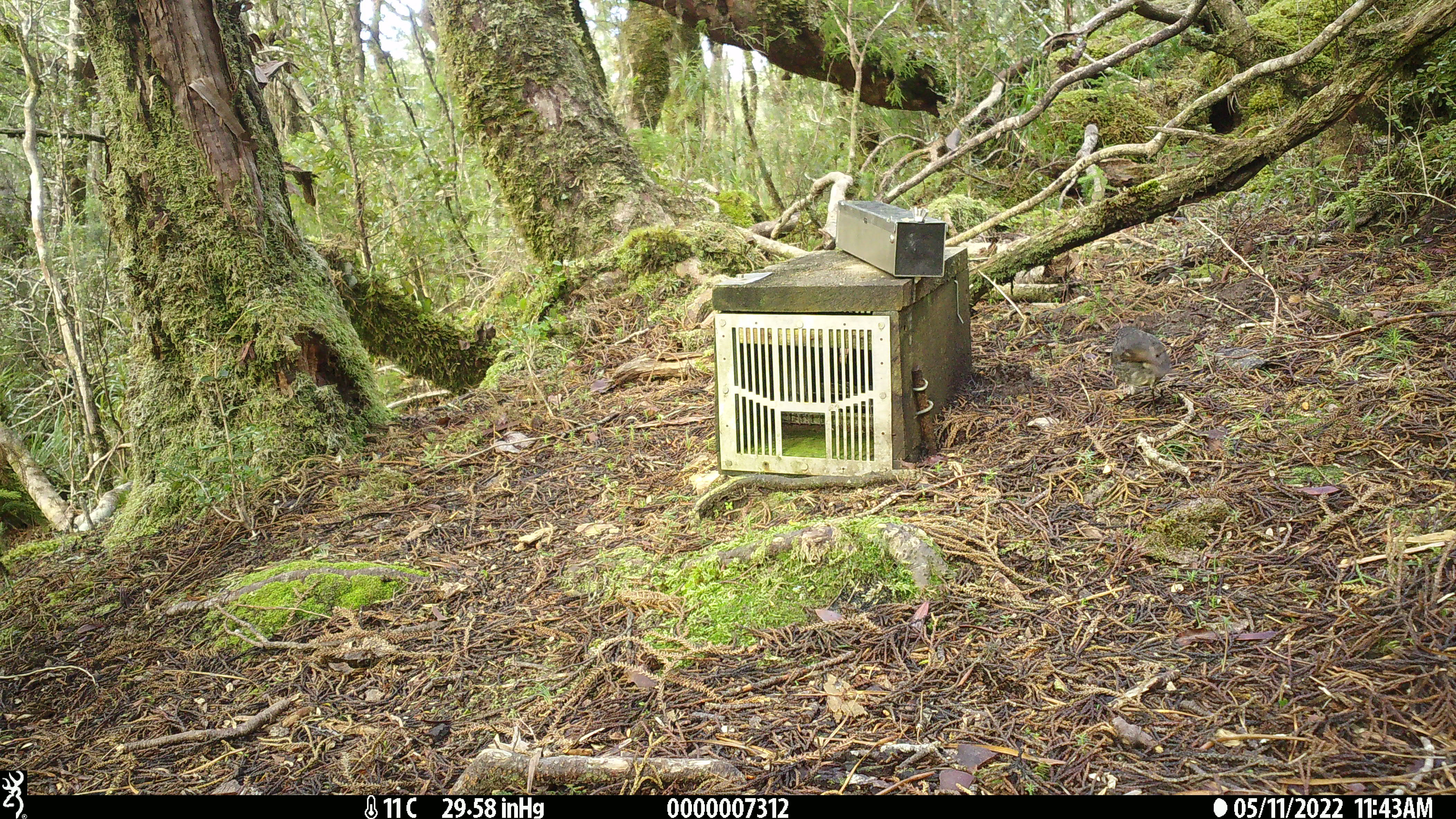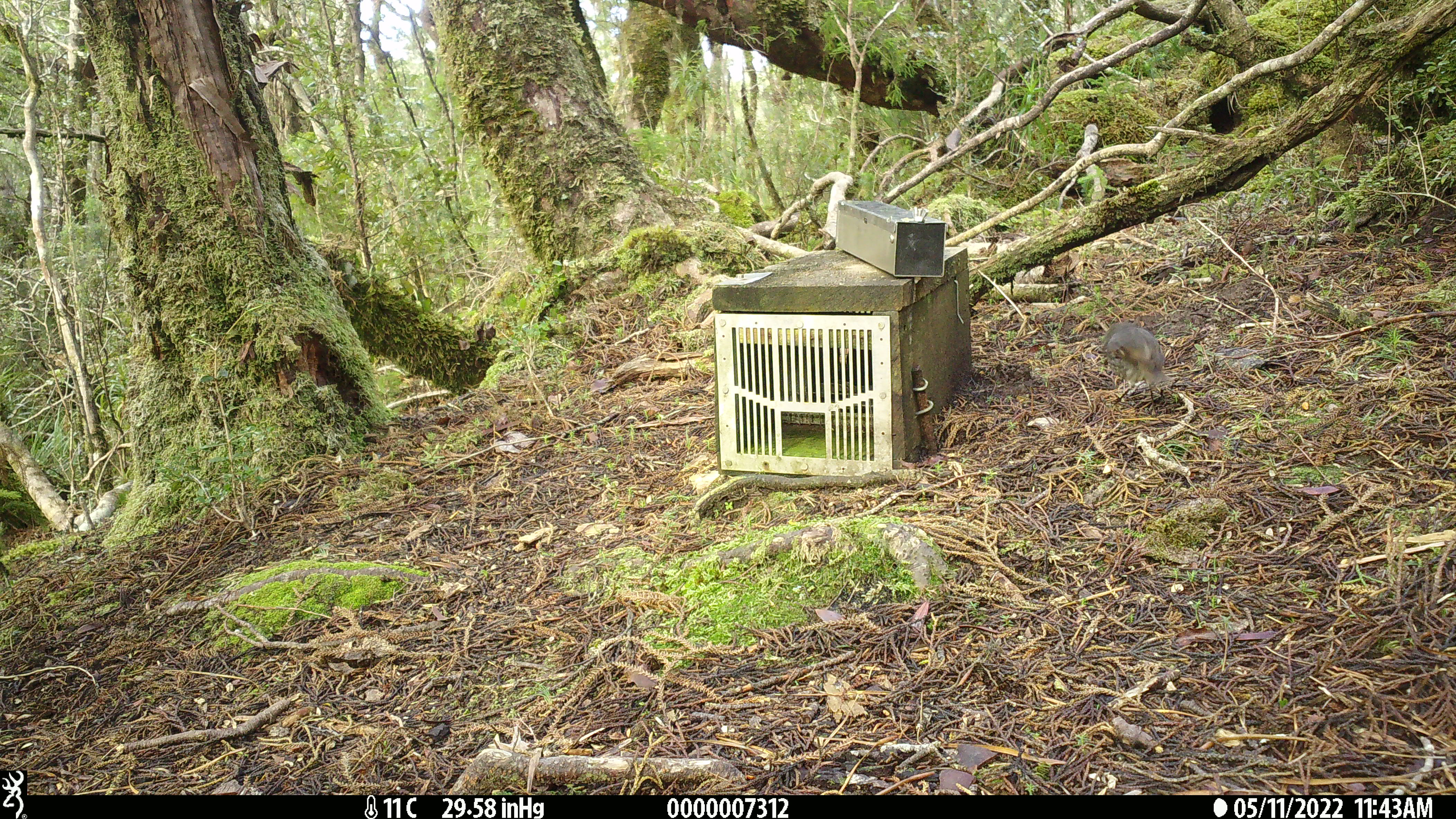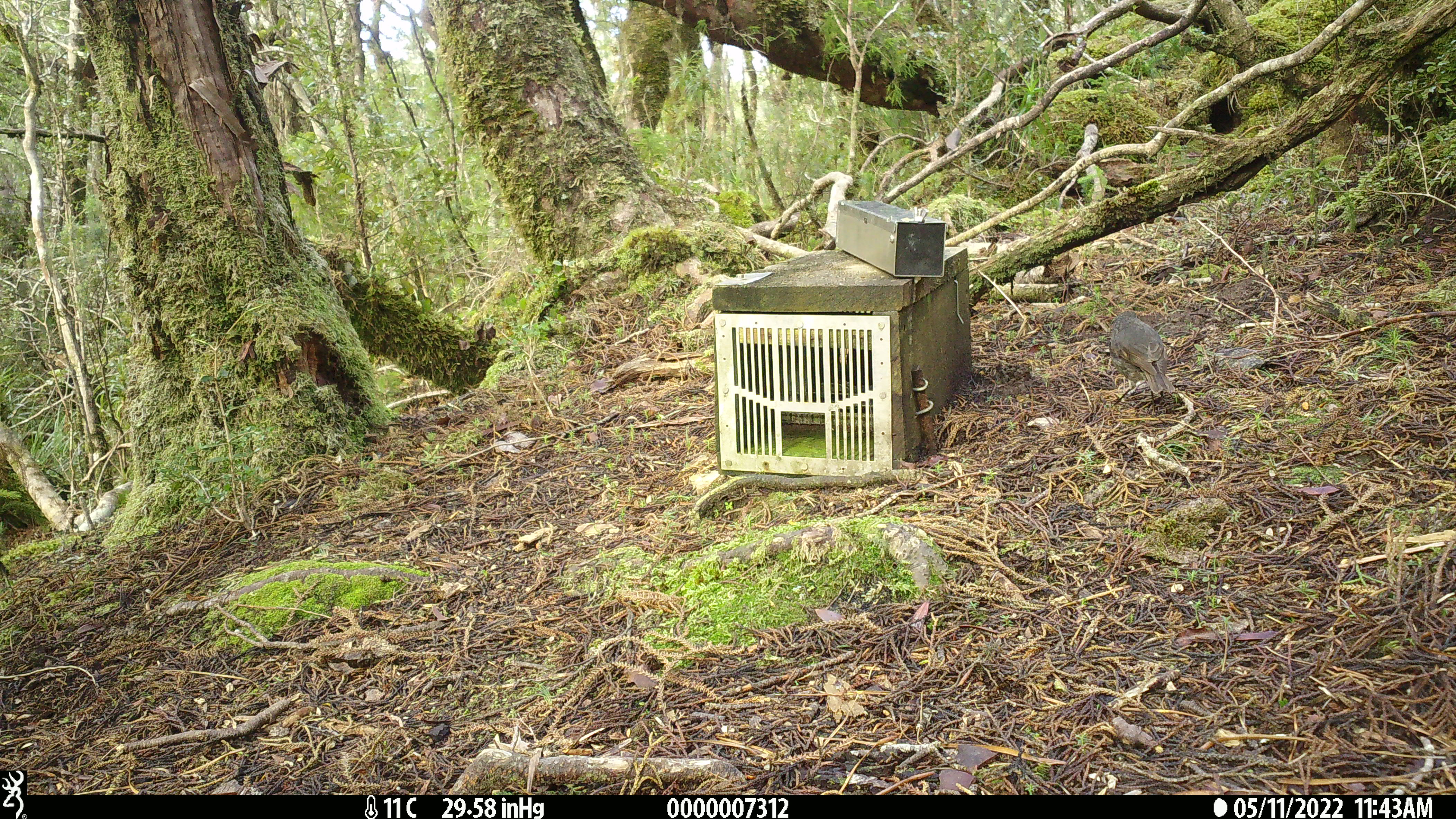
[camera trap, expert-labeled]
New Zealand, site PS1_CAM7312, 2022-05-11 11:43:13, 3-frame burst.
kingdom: Animalia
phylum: Chordata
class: Aves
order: Passeriformes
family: Petroicidae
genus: Petroica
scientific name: Petroica australis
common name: new zealand robin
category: robin